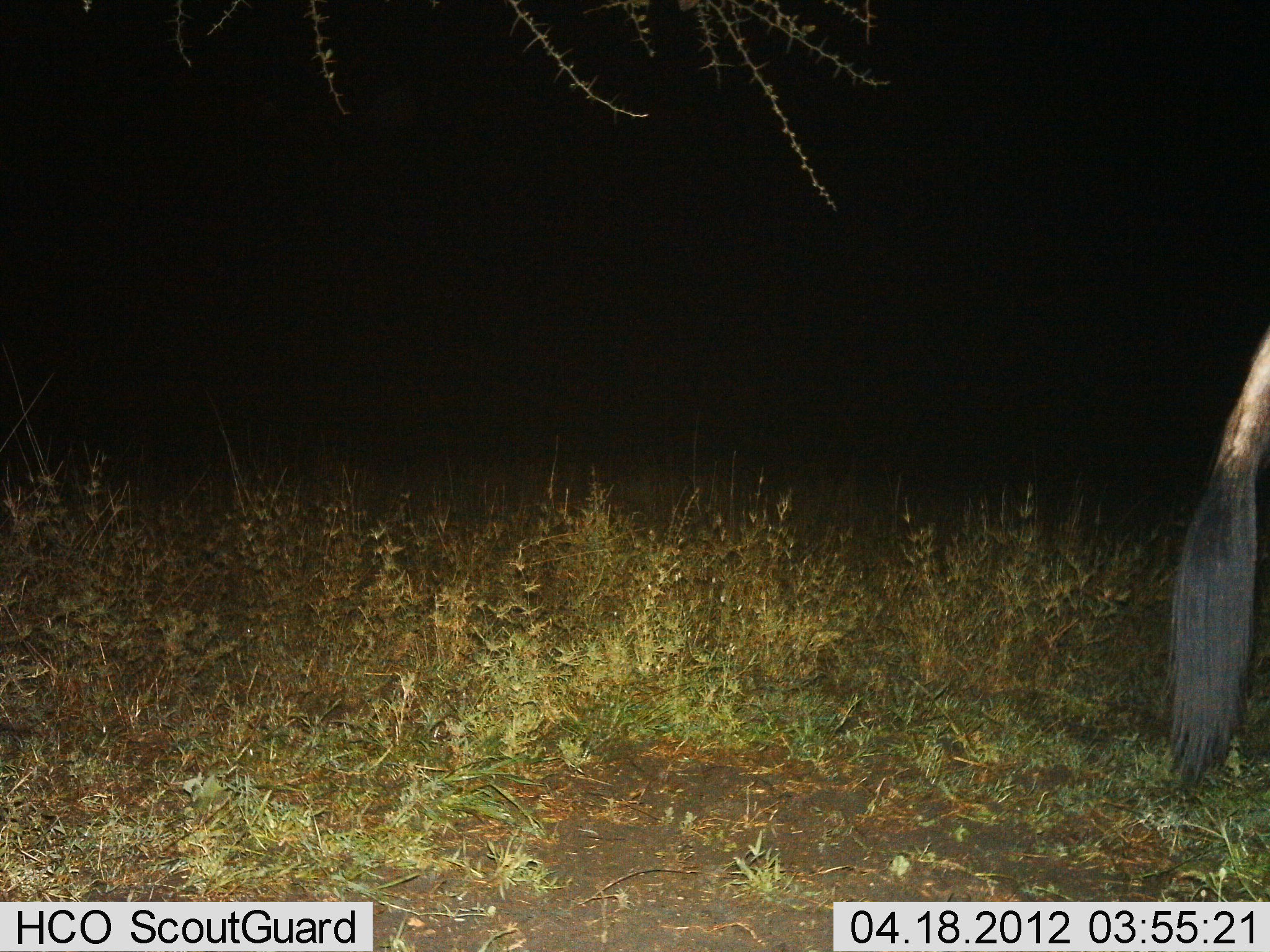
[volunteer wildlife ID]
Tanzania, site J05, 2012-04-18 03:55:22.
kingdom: Animalia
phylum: Chordata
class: Mammalia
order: Artiodactyla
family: Bovidae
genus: Connochaetes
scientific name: Connochaetes taurinus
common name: blue wildebeest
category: wildebeest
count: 1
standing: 73%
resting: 0%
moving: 27%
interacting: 0%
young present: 0%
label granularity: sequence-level